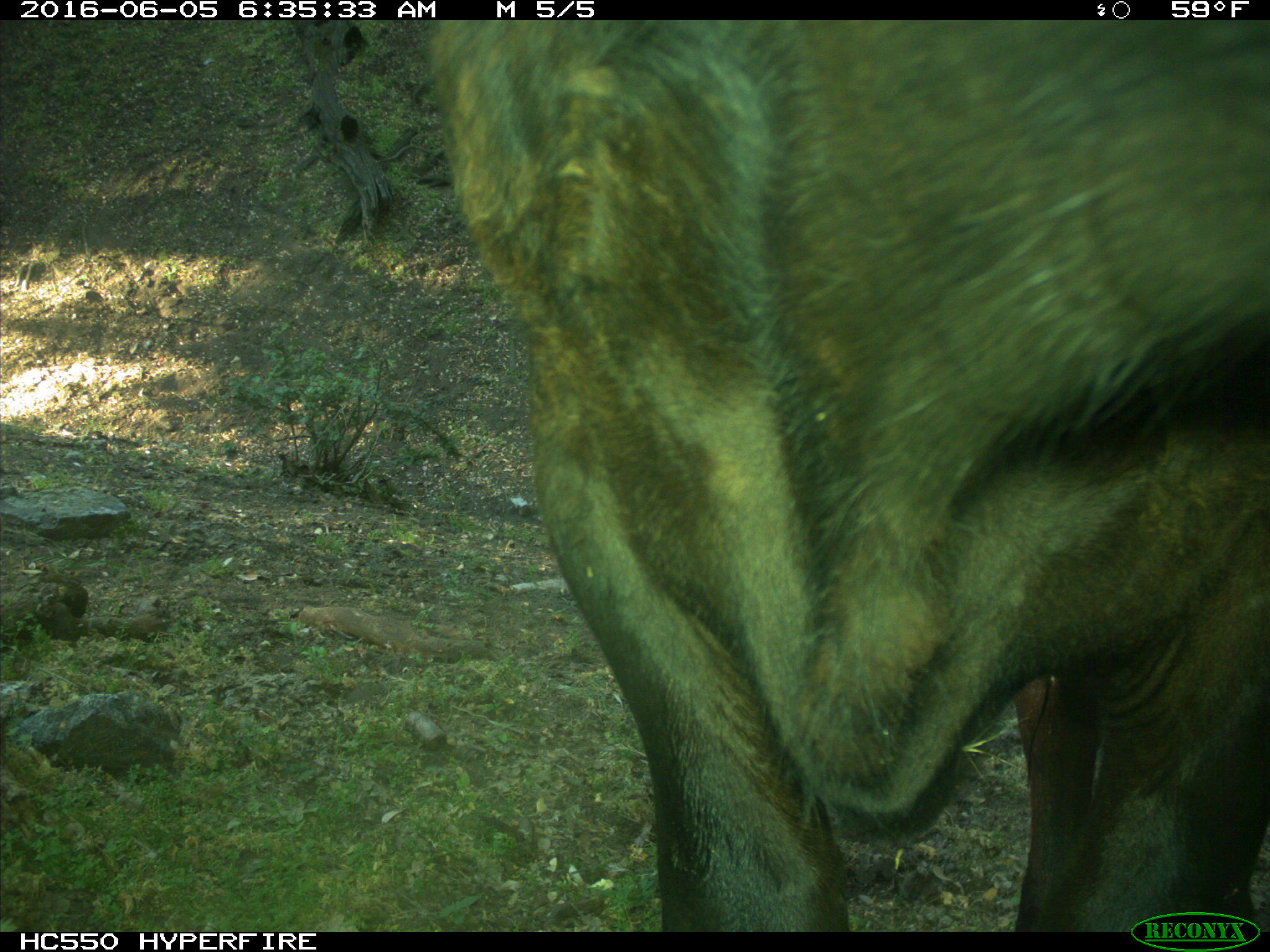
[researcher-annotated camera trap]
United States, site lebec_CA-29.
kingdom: Animalia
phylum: Chordata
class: Mammalia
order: Artiodactyla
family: Bovidae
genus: Bos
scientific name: Bos taurus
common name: domestic cow